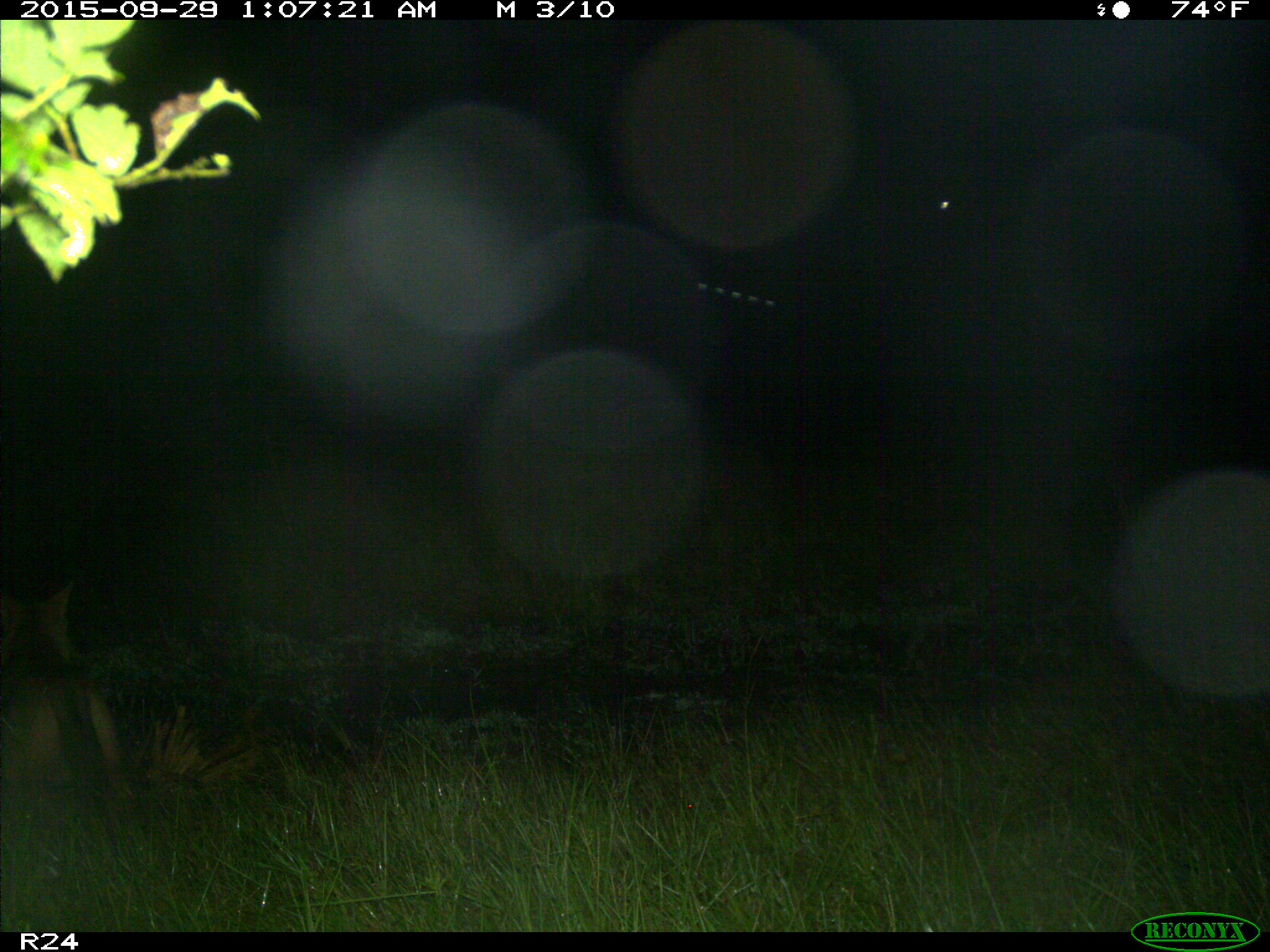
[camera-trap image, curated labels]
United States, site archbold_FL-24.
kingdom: Animalia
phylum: Chordata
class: Mammalia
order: Carnivora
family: Canidae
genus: Canis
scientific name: Canis latrans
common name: coyote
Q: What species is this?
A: Canis latrans (coyote).